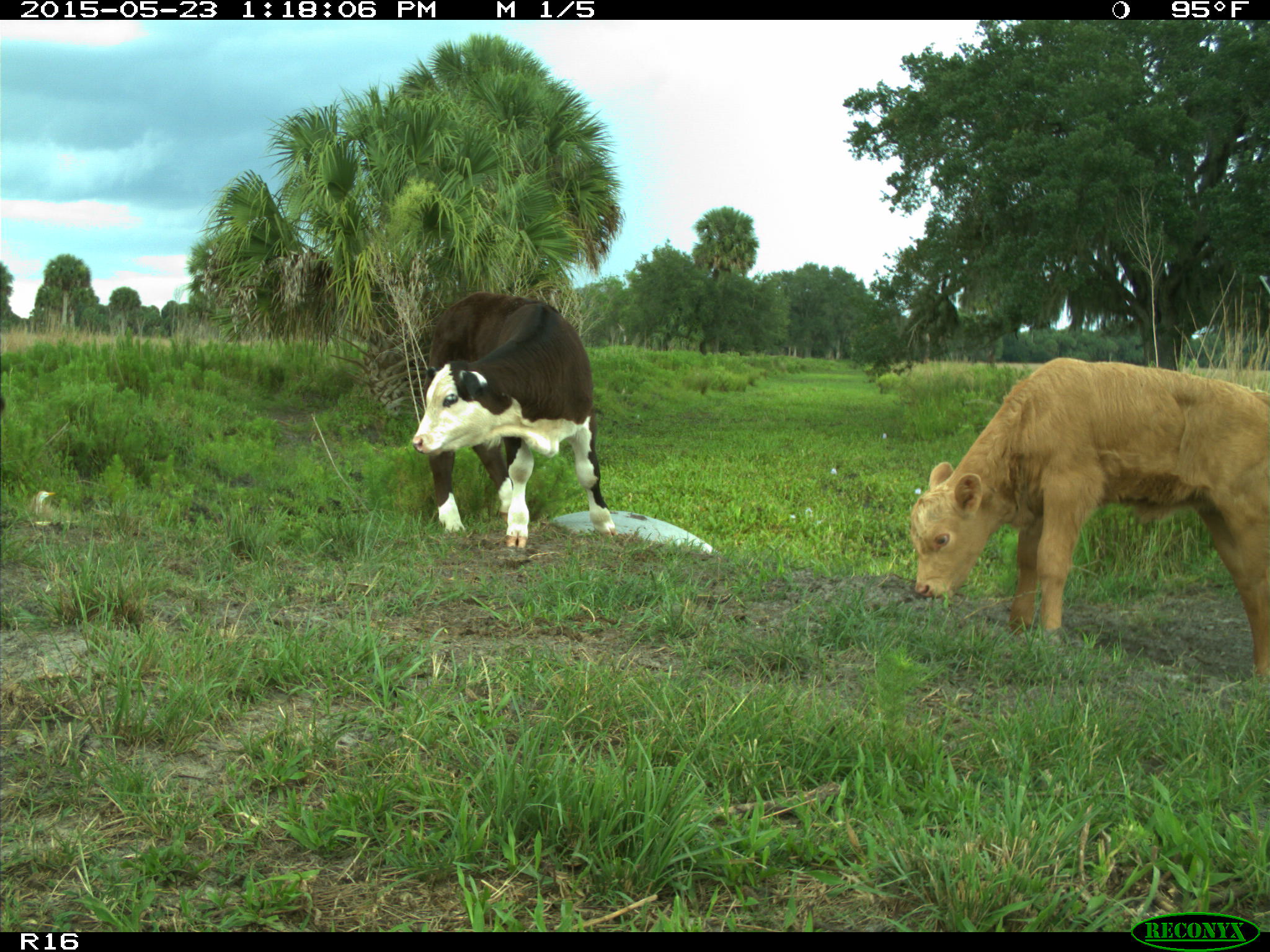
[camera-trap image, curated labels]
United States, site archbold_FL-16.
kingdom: Animalia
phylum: Chordata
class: Mammalia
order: Artiodactyla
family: Bovidae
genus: Bos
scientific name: Bos taurus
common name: domestic cow